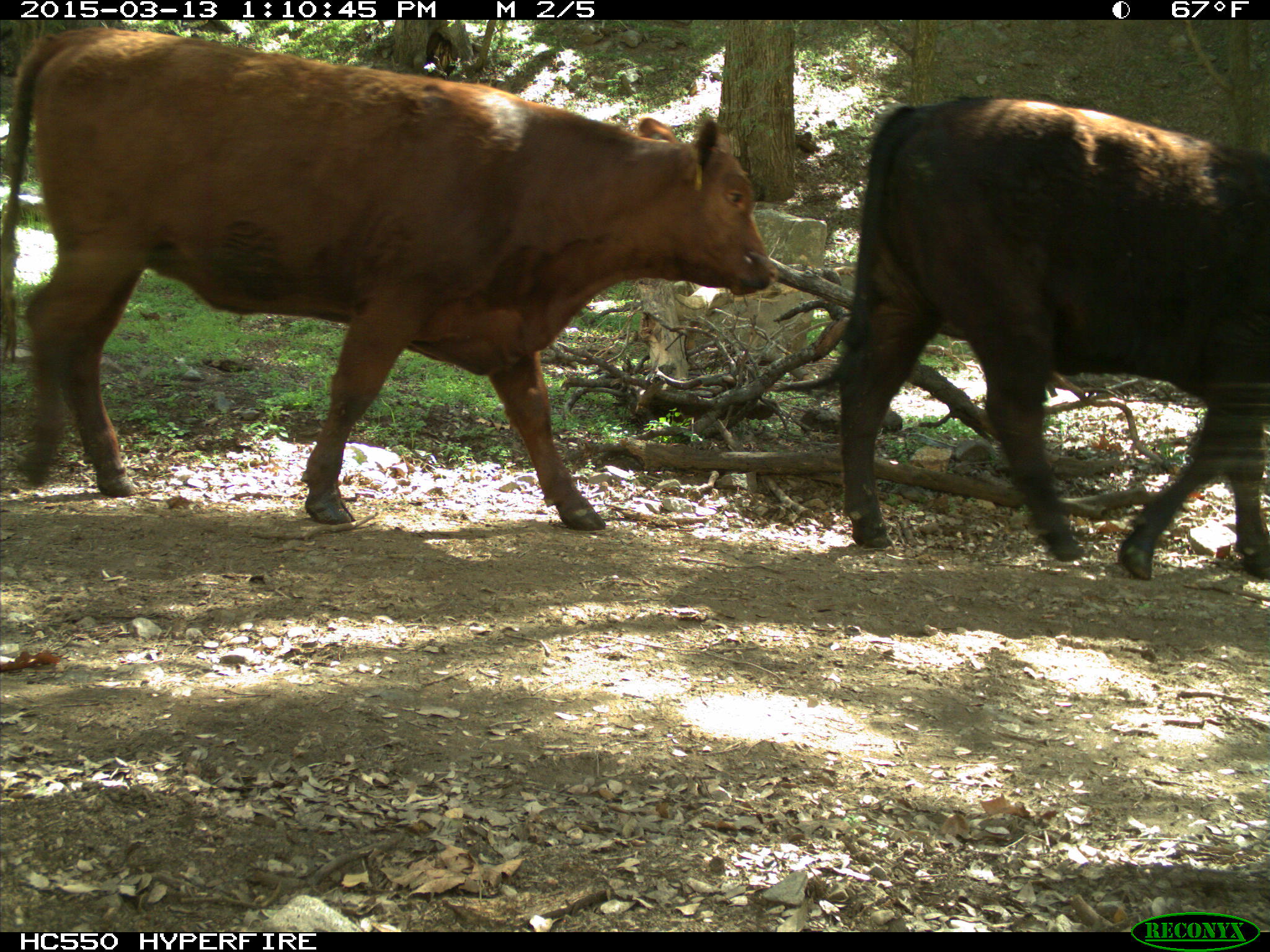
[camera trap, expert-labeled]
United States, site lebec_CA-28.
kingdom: Animalia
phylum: Chordata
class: Mammalia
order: Artiodactyla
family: Bovidae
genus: Bos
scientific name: Bos taurus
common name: domestic cow